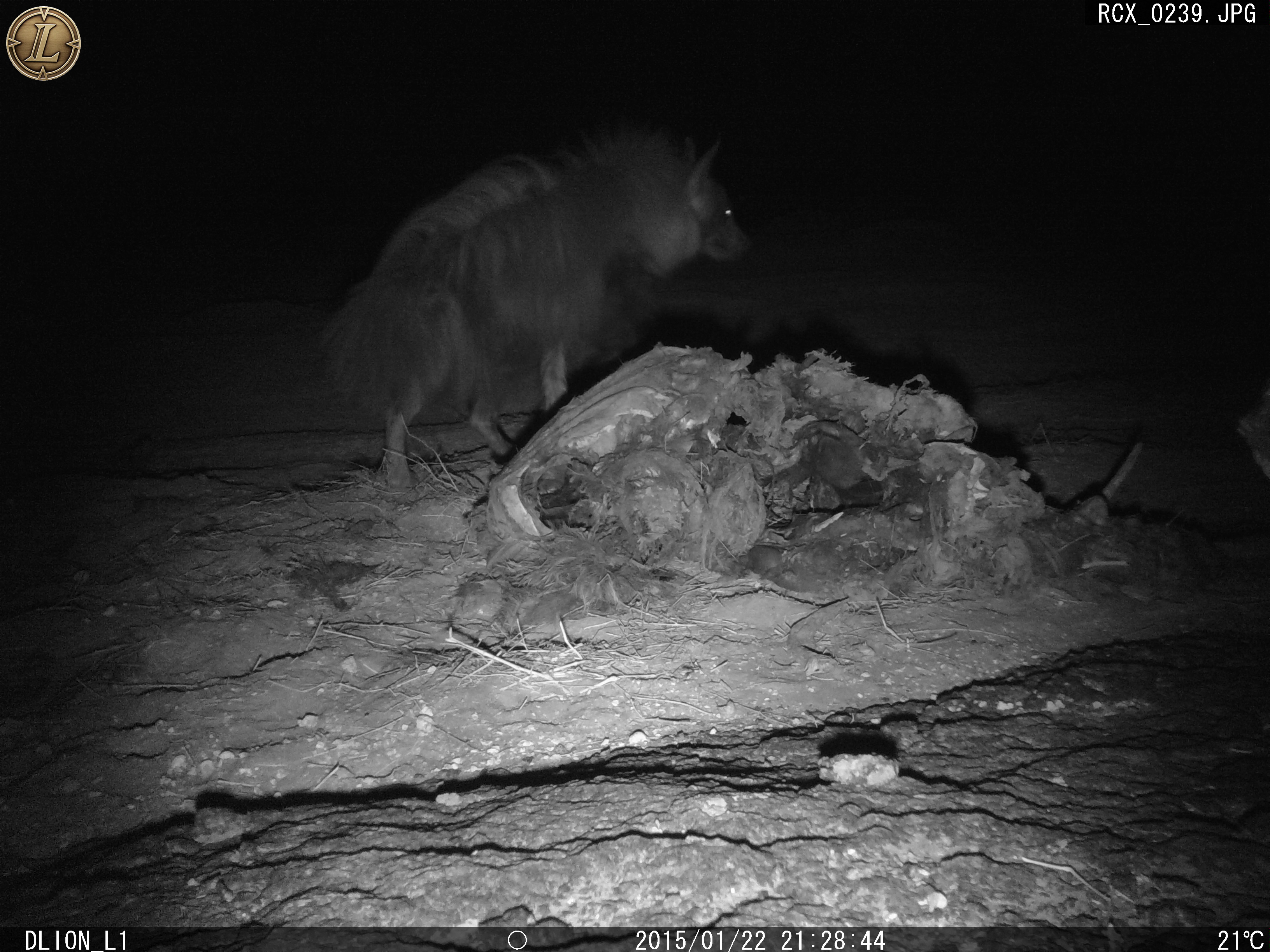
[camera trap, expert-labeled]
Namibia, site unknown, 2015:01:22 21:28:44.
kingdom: Animalia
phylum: Chordata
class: Mammalia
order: Carnivora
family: Hyaenidae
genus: Parahyaena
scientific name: Parahyaena brunnea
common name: brown hyena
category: hyaena brunnea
Hyaena brunnea (brown hyena) (Parahyaena brunnea).